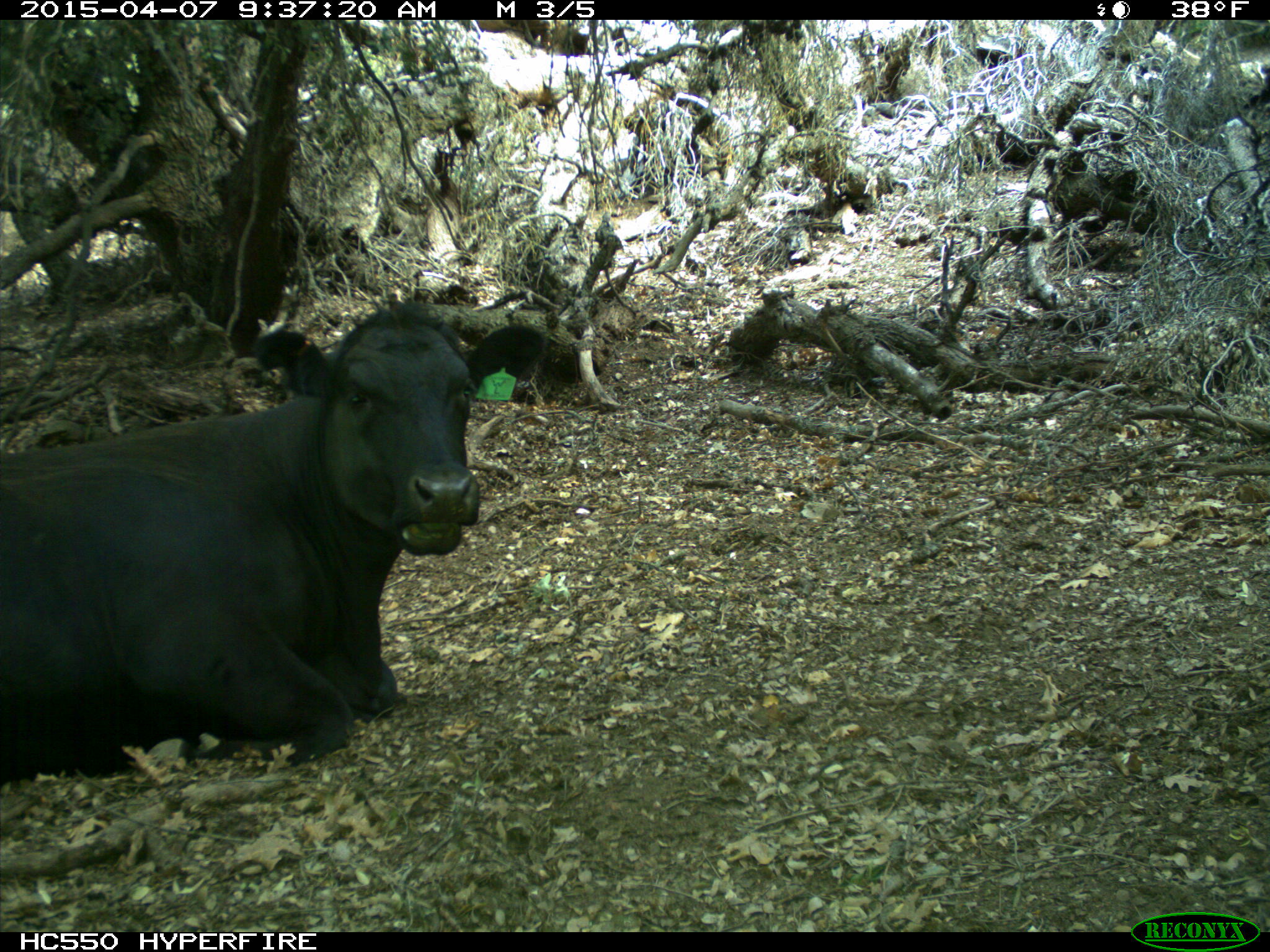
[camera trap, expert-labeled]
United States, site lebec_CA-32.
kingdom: Animalia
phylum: Chordata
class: Mammalia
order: Artiodactyla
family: Bovidae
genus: Bos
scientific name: Bos taurus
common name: domestic cow